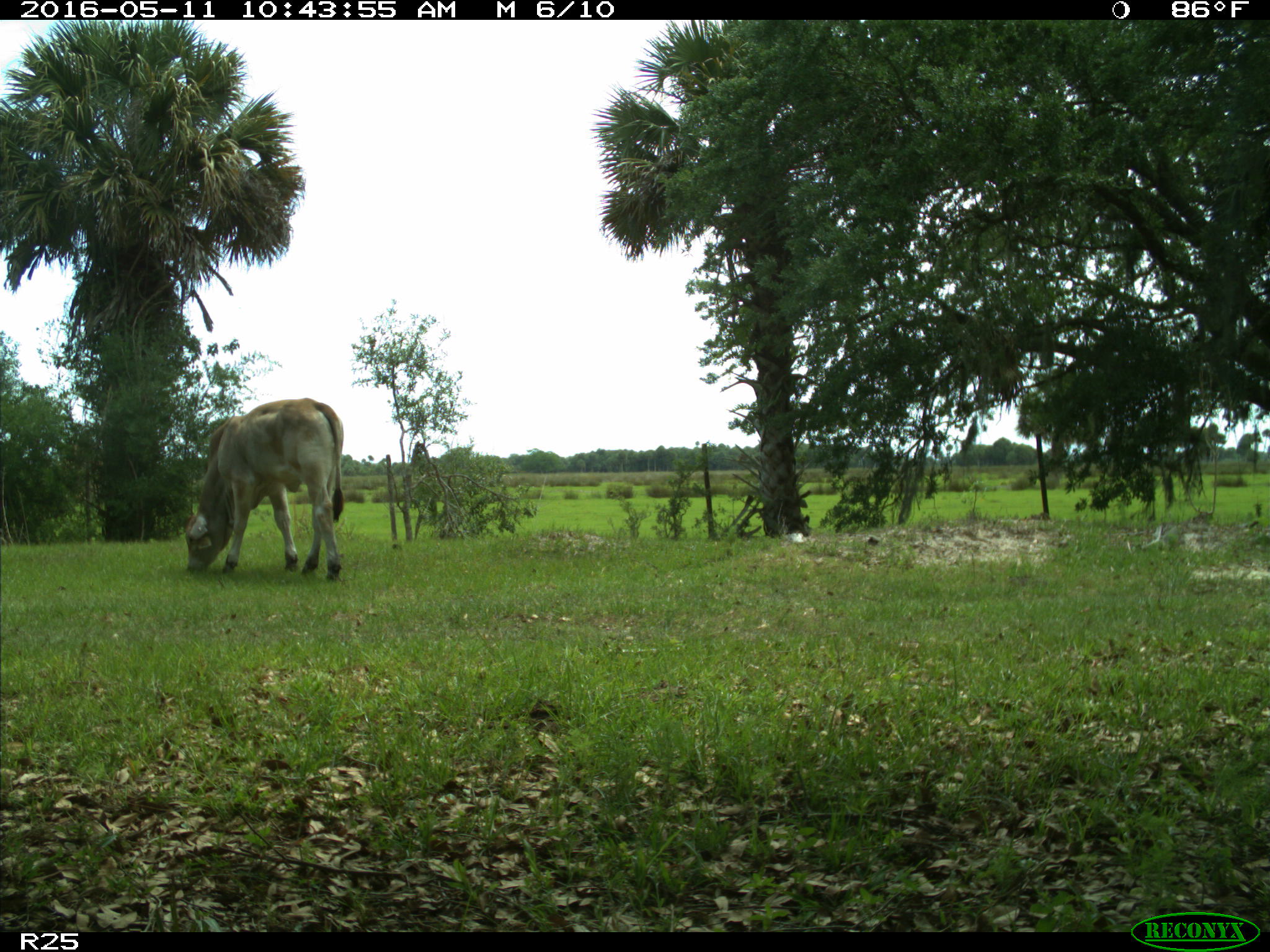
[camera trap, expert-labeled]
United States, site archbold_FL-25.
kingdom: Animalia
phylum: Chordata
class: Mammalia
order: Artiodactyla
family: Bovidae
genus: Bos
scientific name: Bos taurus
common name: domestic cow